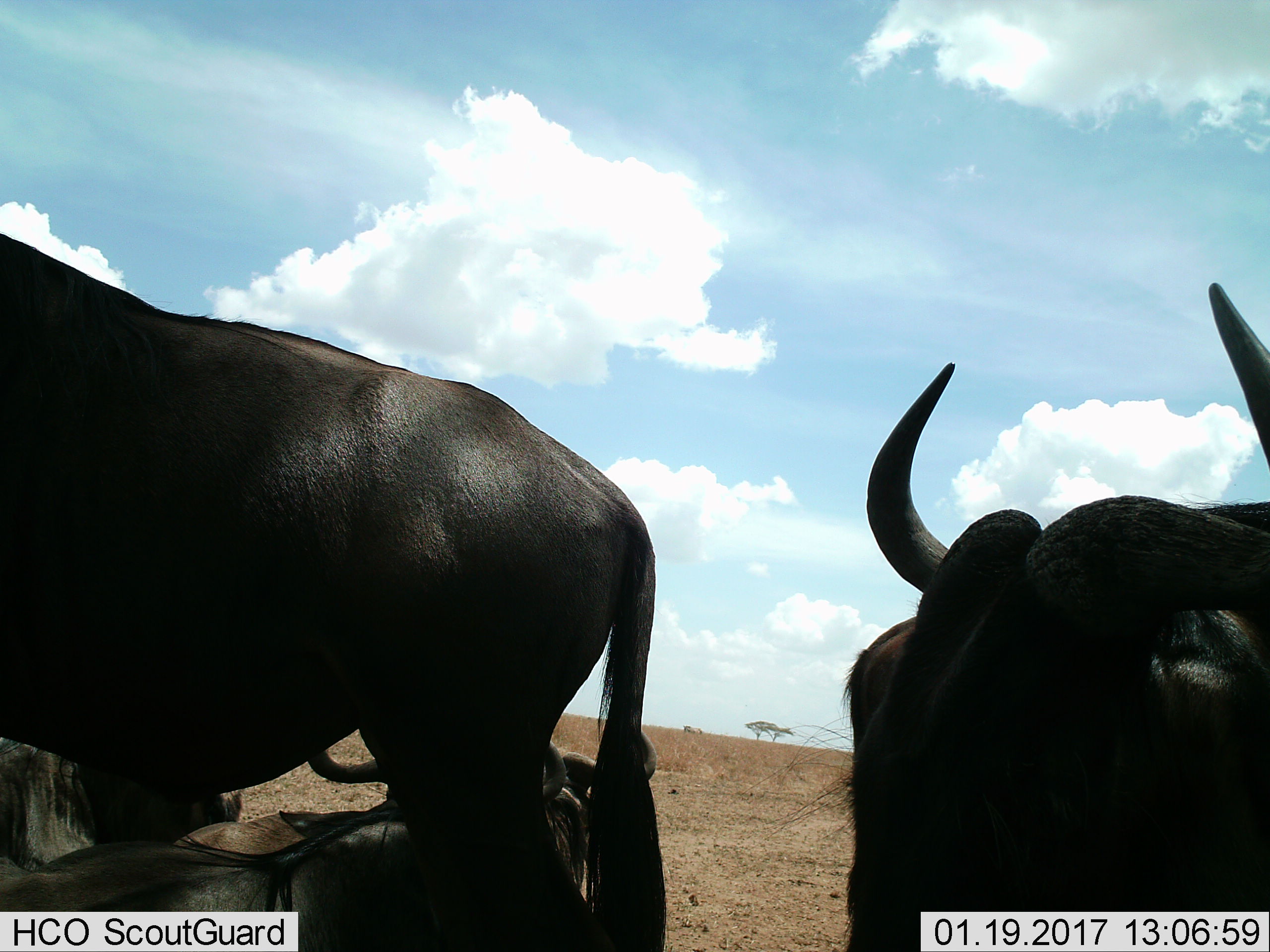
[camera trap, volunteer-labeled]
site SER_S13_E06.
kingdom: Animalia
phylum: Chordata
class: Mammalia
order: Artiodactyla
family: Bovidae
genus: Connochaetes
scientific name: Connochaetes taurinus taurinus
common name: blue wildebeest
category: wildebeestblue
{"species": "wildebeestblue (blue wildebeest) (Connochaetes taurinus taurinus)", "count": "3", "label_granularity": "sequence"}